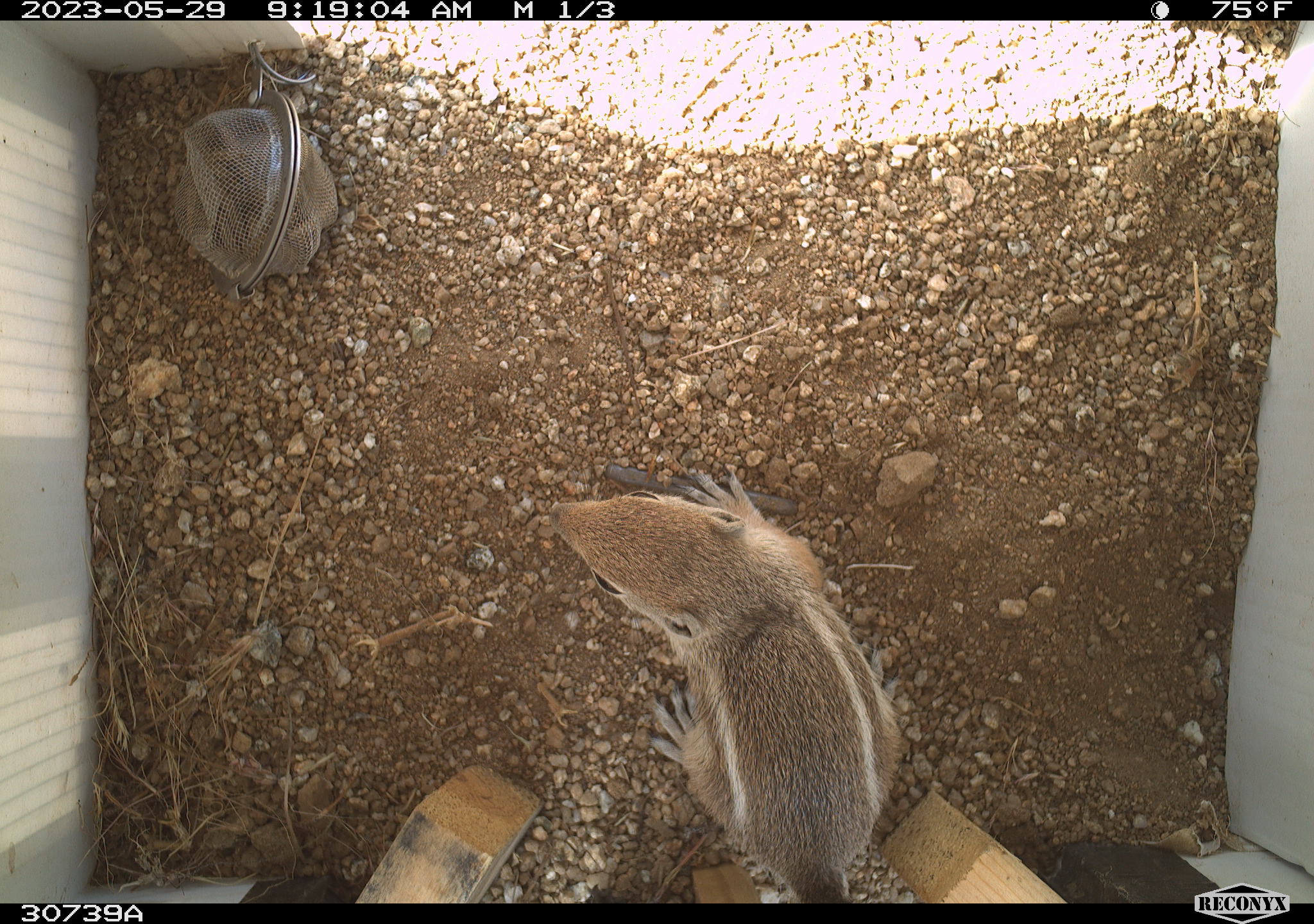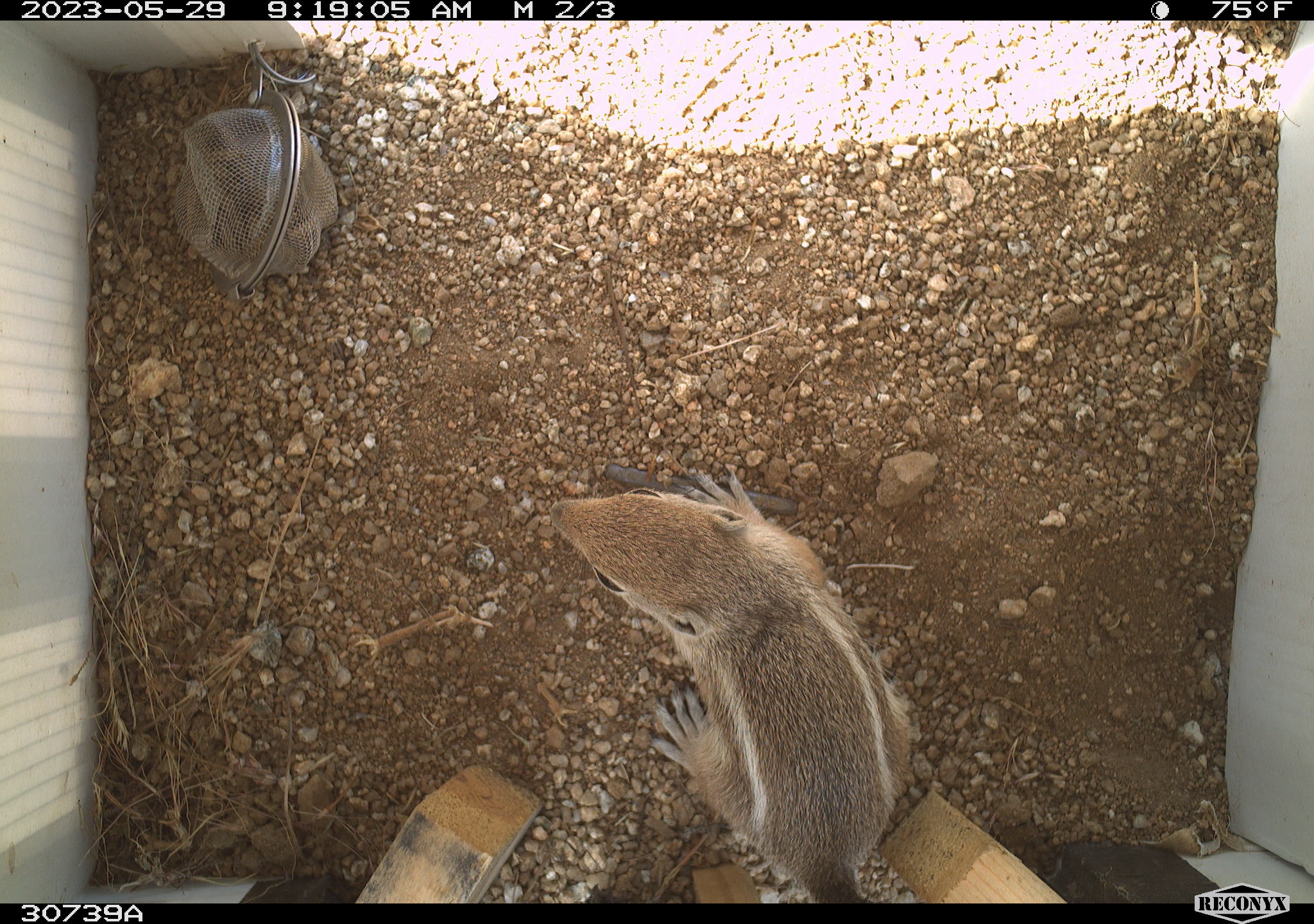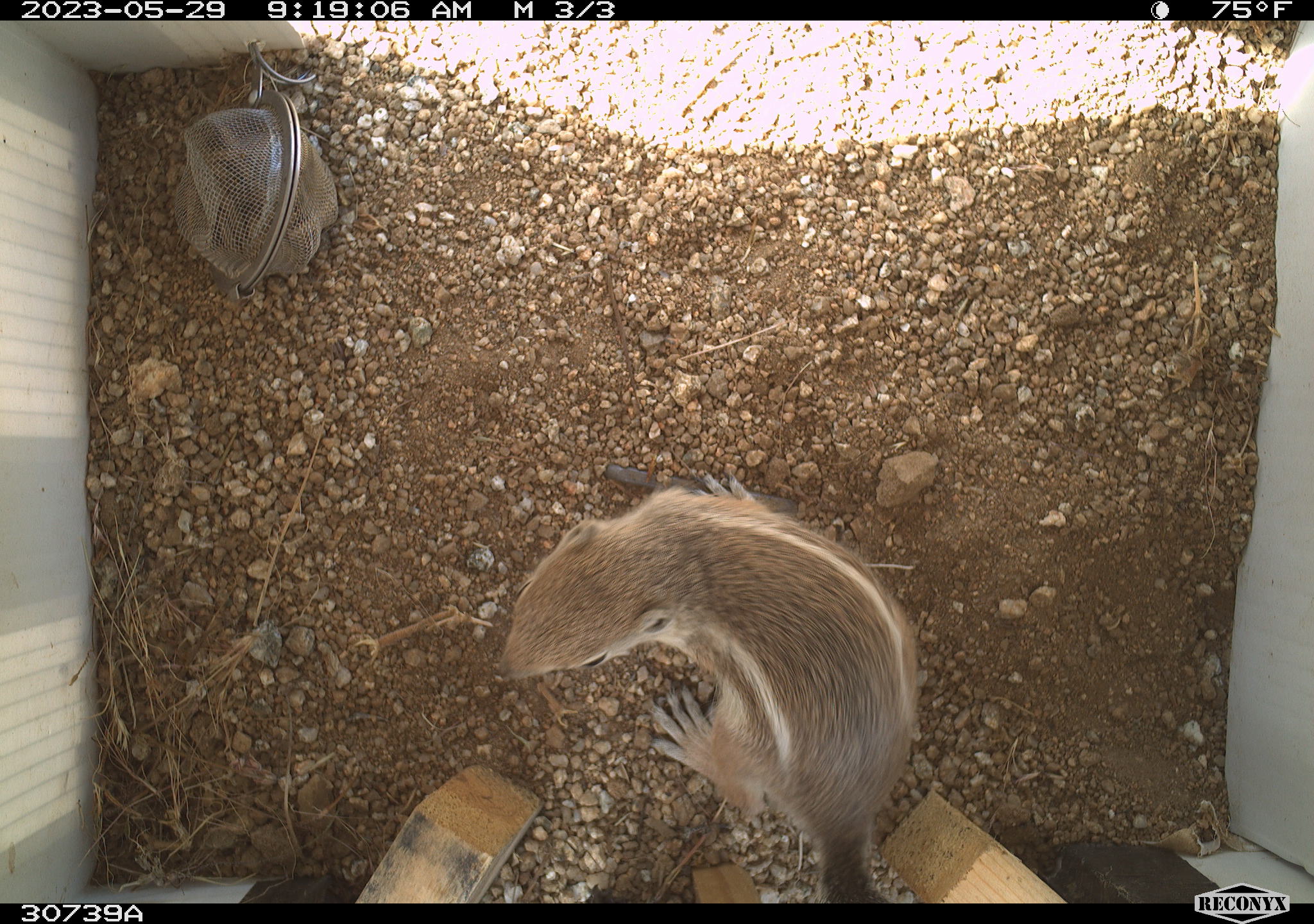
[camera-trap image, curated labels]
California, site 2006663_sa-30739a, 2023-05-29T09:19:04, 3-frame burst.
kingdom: Animalia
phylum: Chordata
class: Mammalia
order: Rodentia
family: Sciuridae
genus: Ammospermophilus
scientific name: Ammospermophilus leucurus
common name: white-tailed antelope squirrel